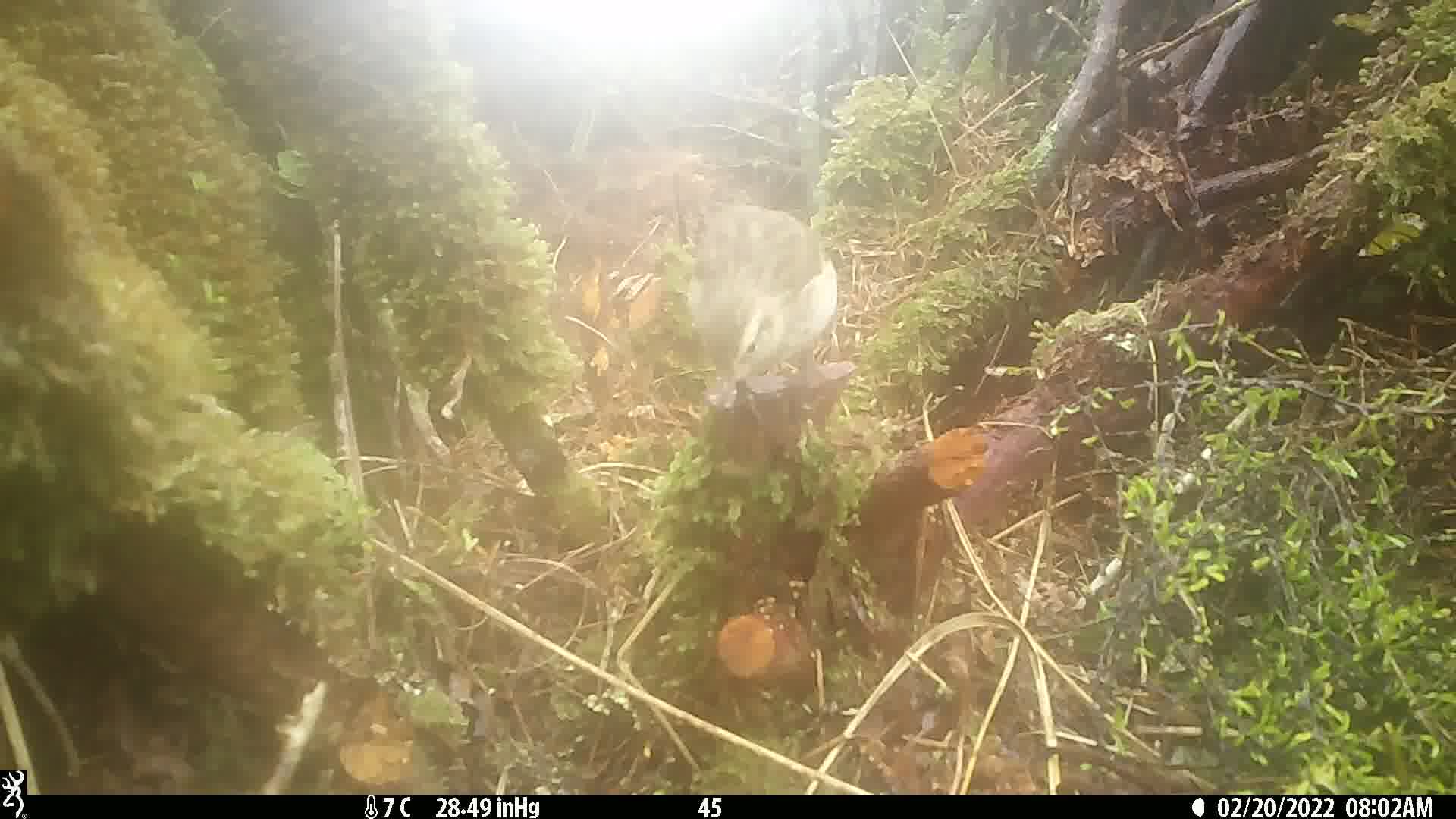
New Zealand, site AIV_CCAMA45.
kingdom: Animalia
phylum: Chordata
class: Aves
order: Passeriformes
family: Motacillidae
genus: Anthus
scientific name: Anthus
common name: pipit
Pipit (Anthus).